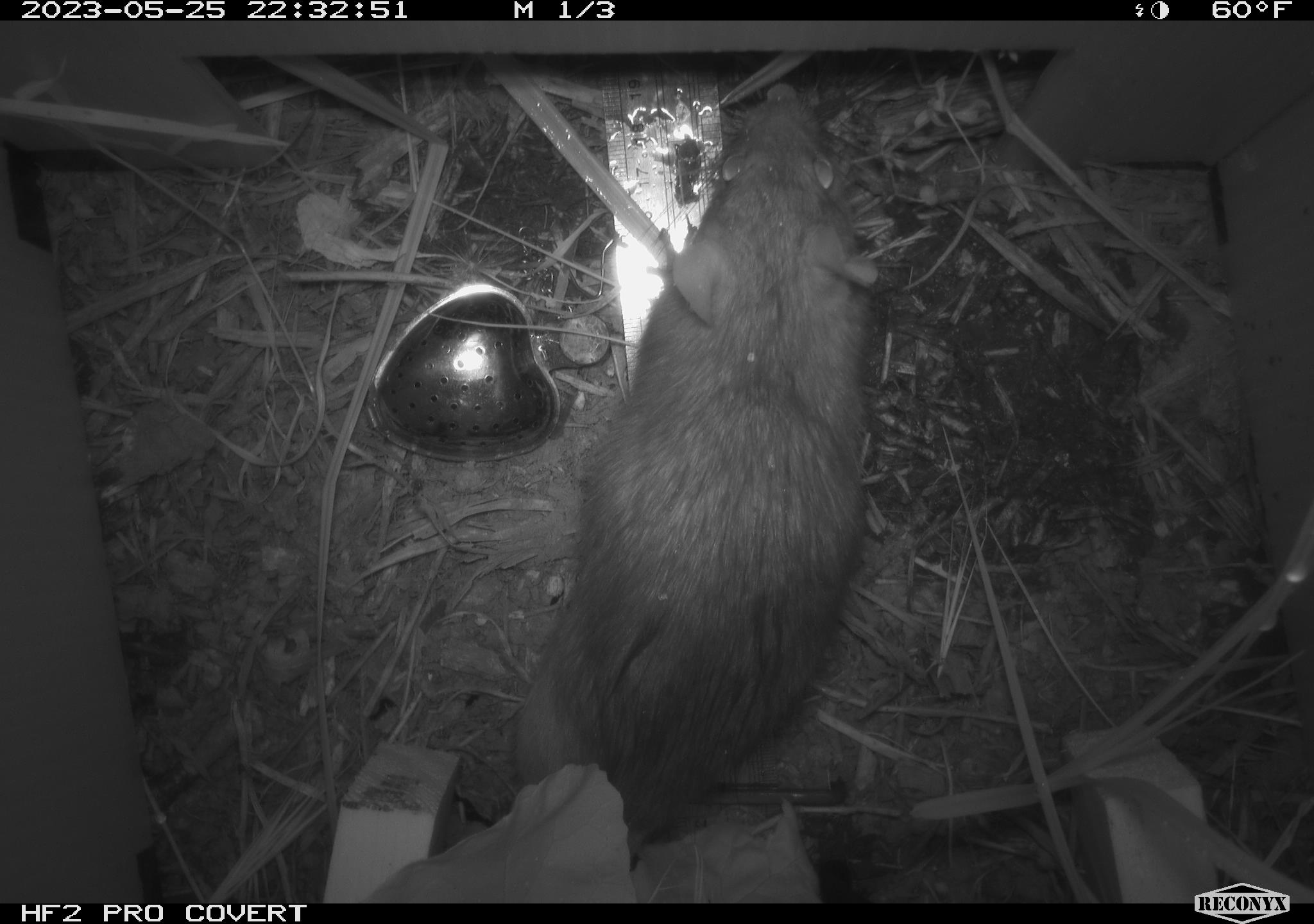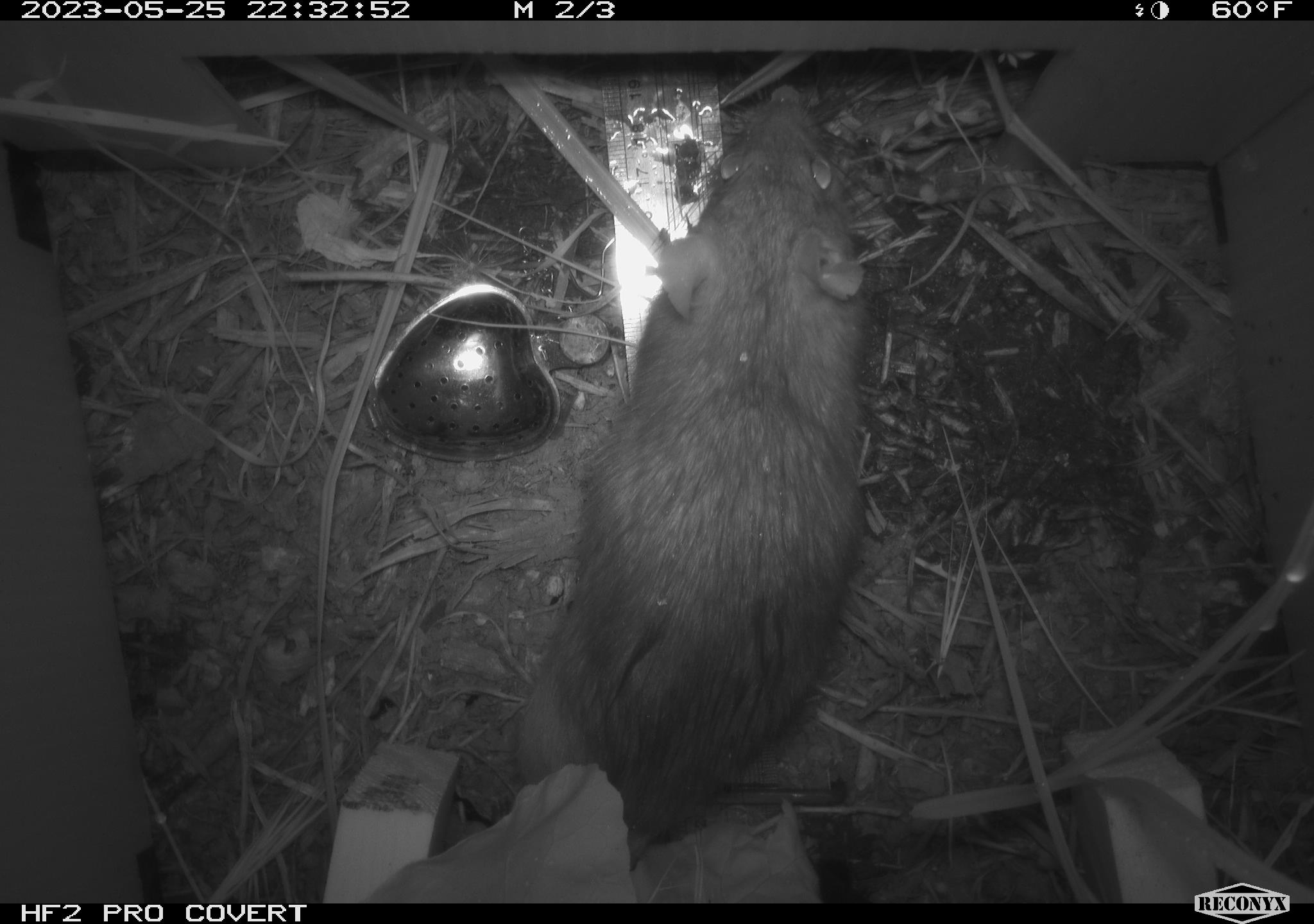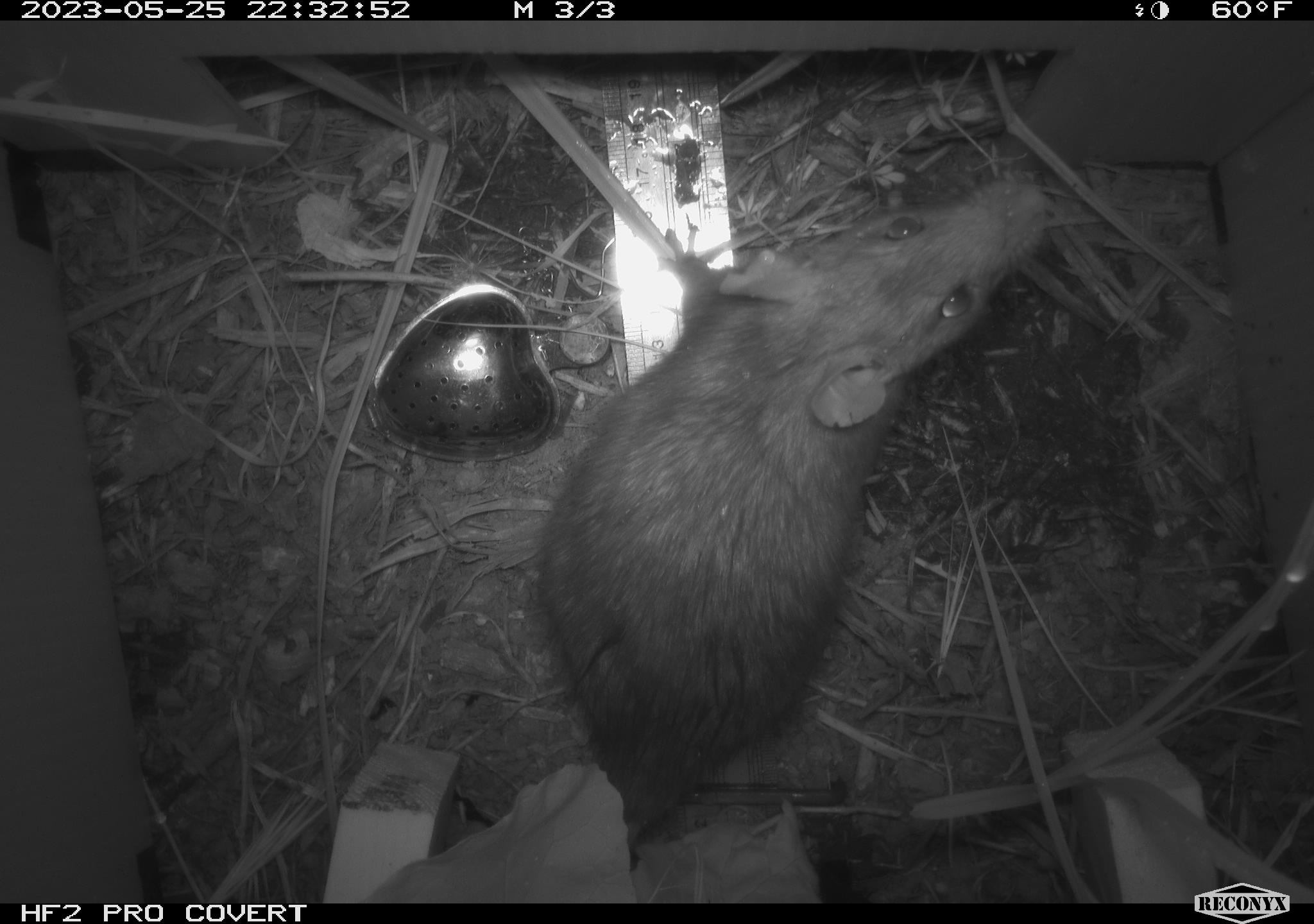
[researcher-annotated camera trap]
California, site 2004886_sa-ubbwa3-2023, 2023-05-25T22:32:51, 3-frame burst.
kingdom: Animalia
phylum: Chordata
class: Mammalia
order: Rodentia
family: Muridae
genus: Rattus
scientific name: Rattus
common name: rat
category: rattus species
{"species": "rattus species (rat) (Rattus)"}